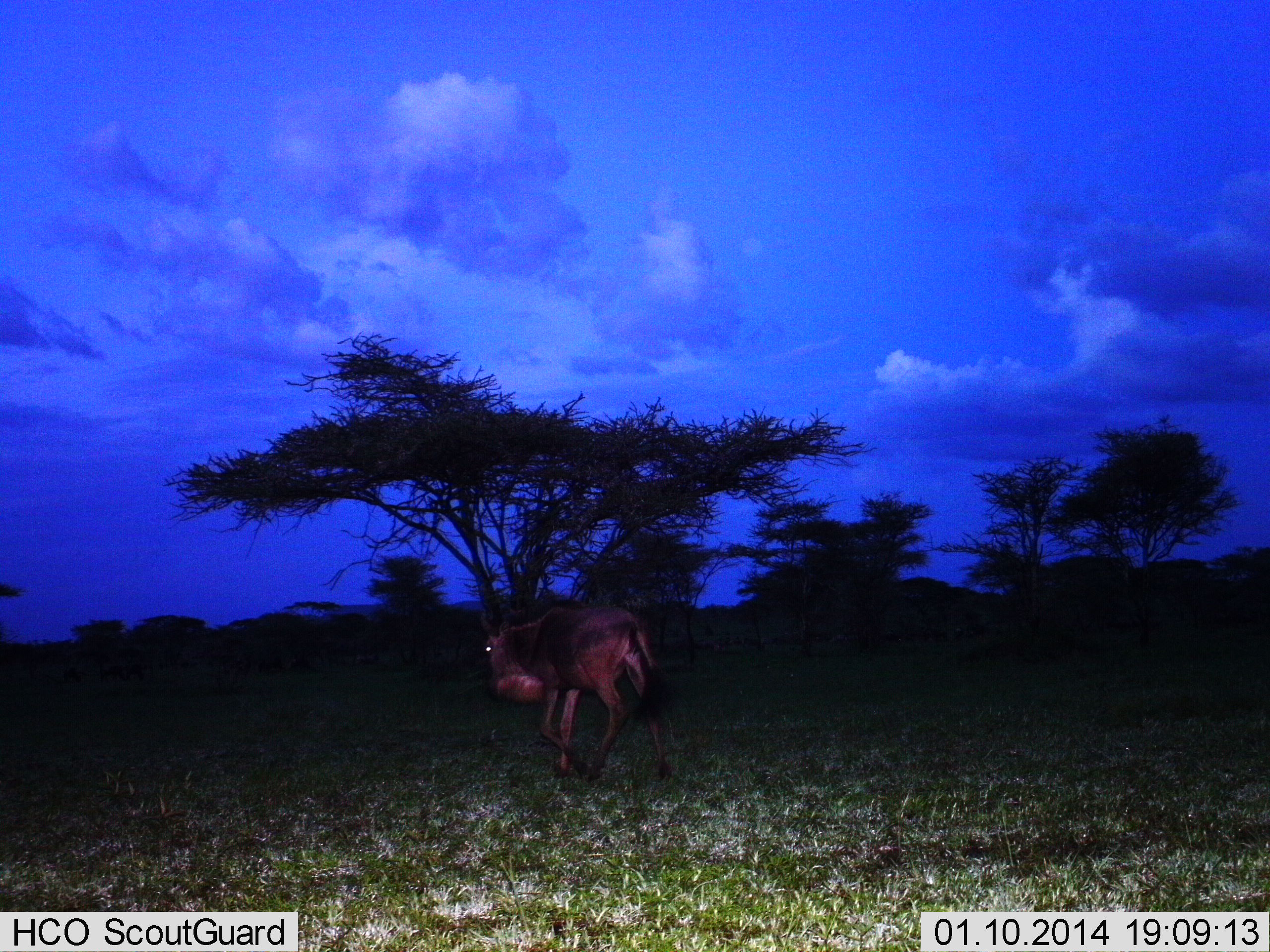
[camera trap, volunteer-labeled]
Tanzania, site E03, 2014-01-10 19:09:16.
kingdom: Animalia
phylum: Chordata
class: Mammalia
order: Artiodactyla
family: Bovidae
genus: Connochaetes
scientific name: Connochaetes taurinus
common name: blue wildebeest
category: wildebeest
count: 1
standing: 0%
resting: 0%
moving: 100%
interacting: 0%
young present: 0%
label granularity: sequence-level